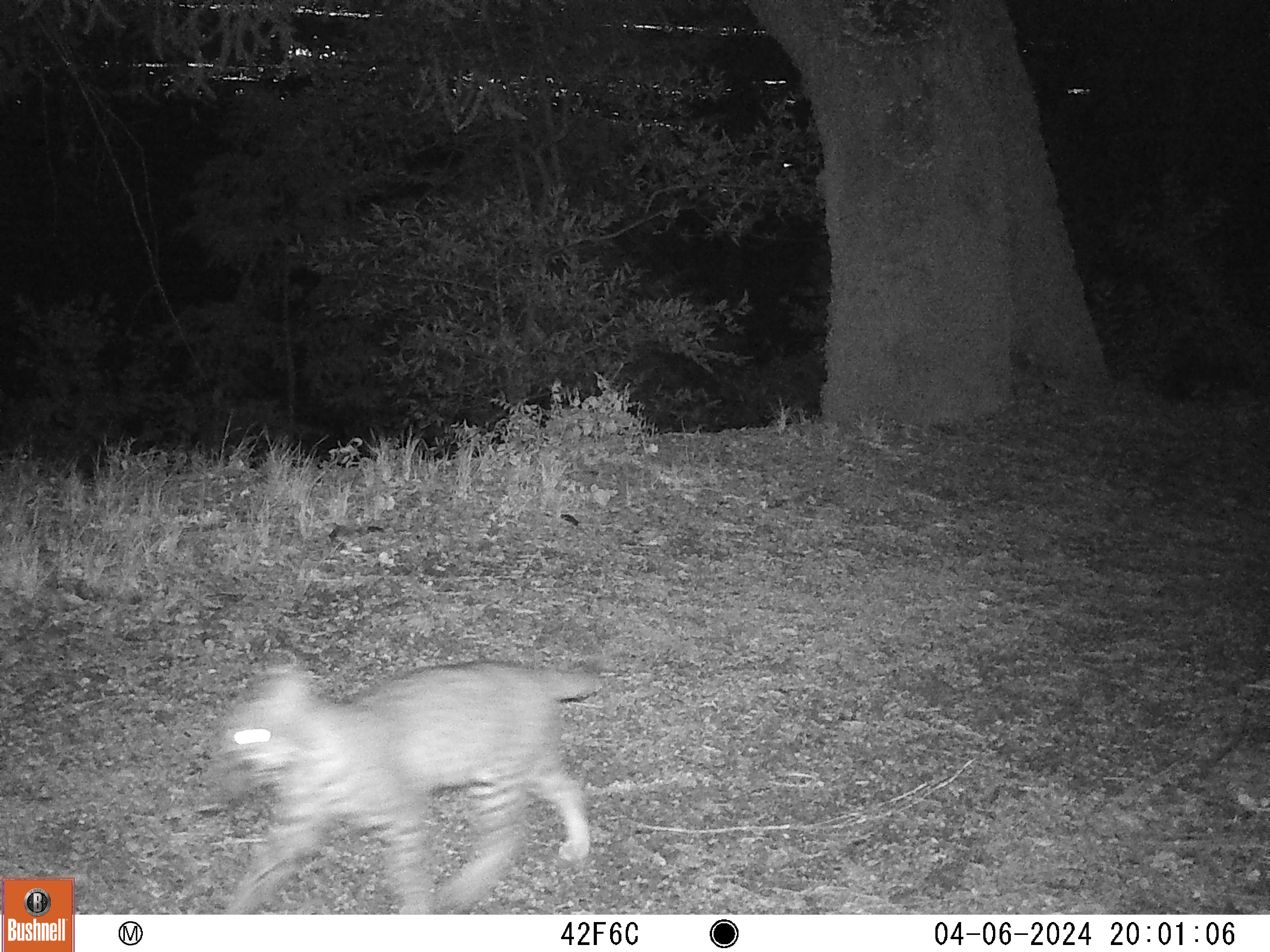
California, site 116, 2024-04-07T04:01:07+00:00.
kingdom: Animalia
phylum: Chordata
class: Mammalia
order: Carnivora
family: Felidae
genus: Lynx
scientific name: Lynx rufus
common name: bobcat